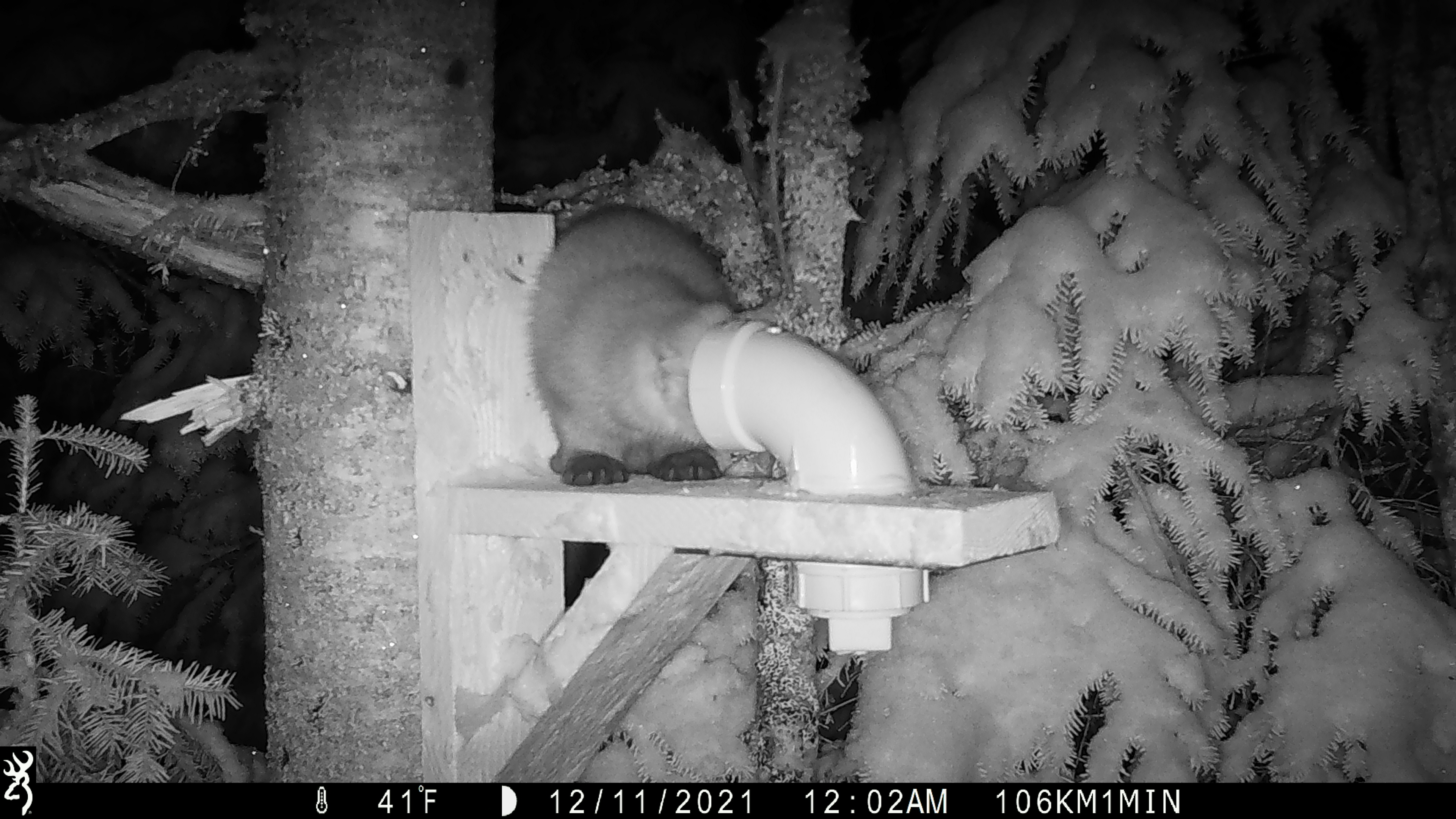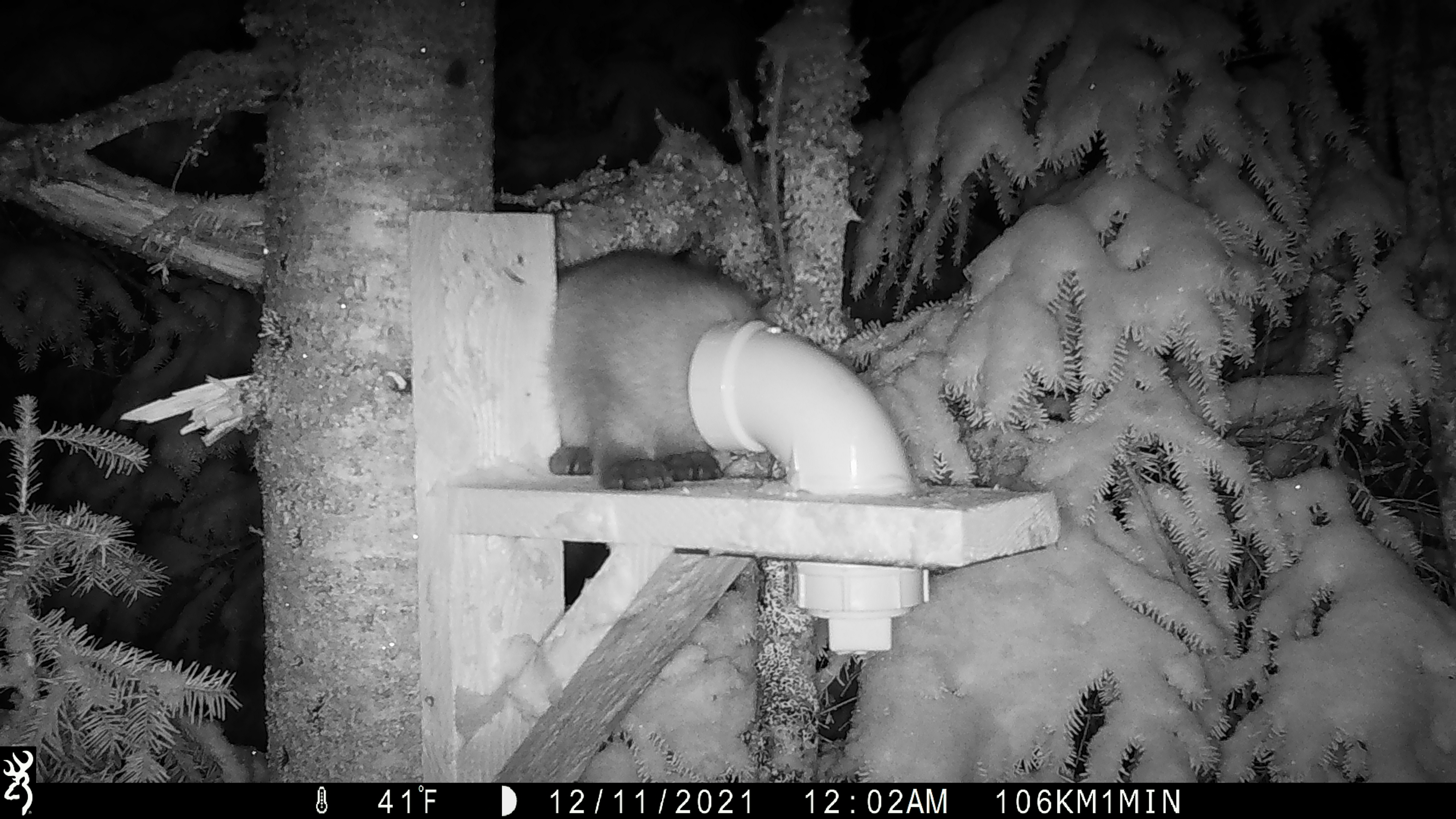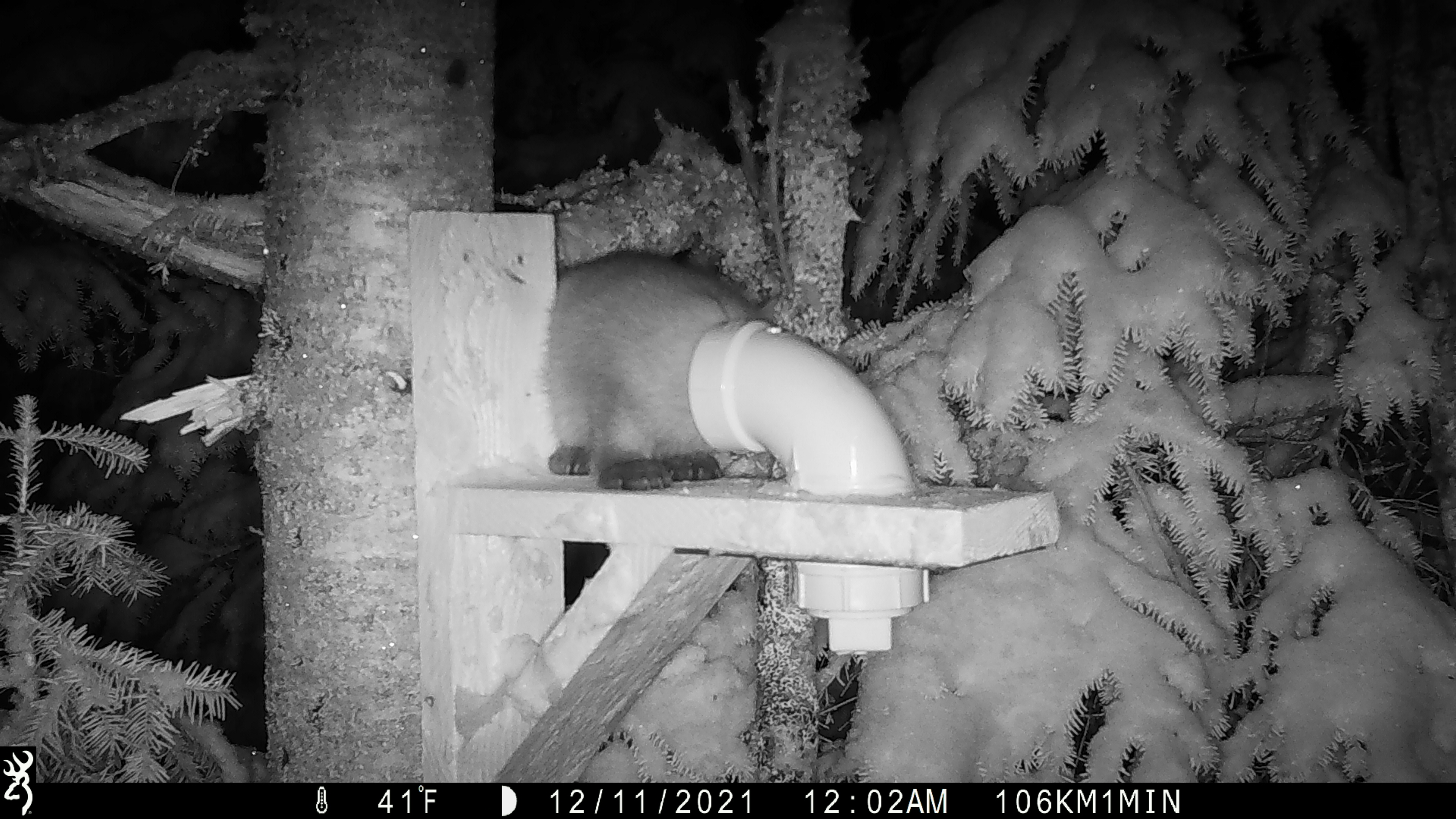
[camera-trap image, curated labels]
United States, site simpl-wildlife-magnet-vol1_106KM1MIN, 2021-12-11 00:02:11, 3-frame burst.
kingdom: Animalia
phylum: Chordata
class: Mammalia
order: Carnivora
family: Mustelidae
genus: Martes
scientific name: Martes americana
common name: american marten